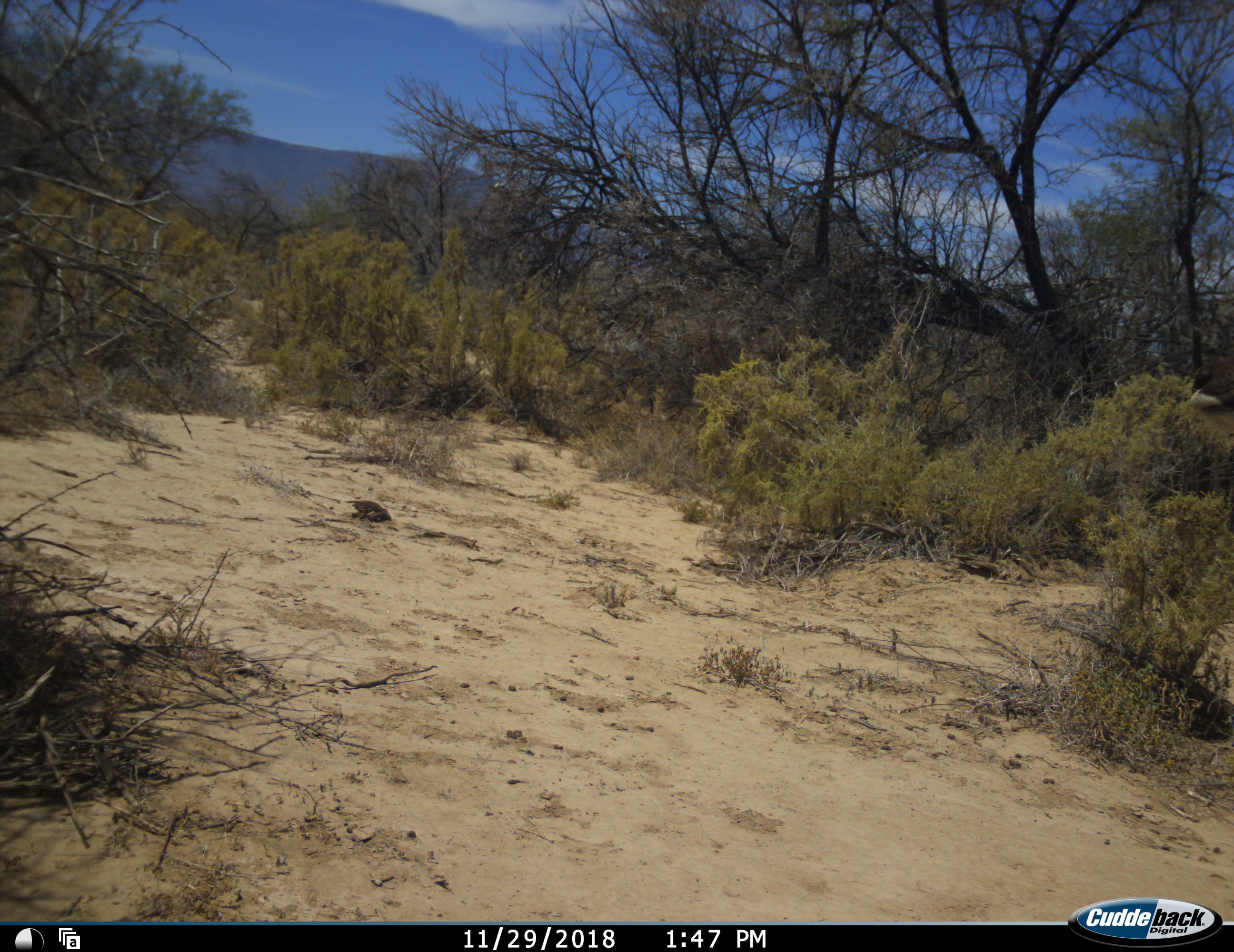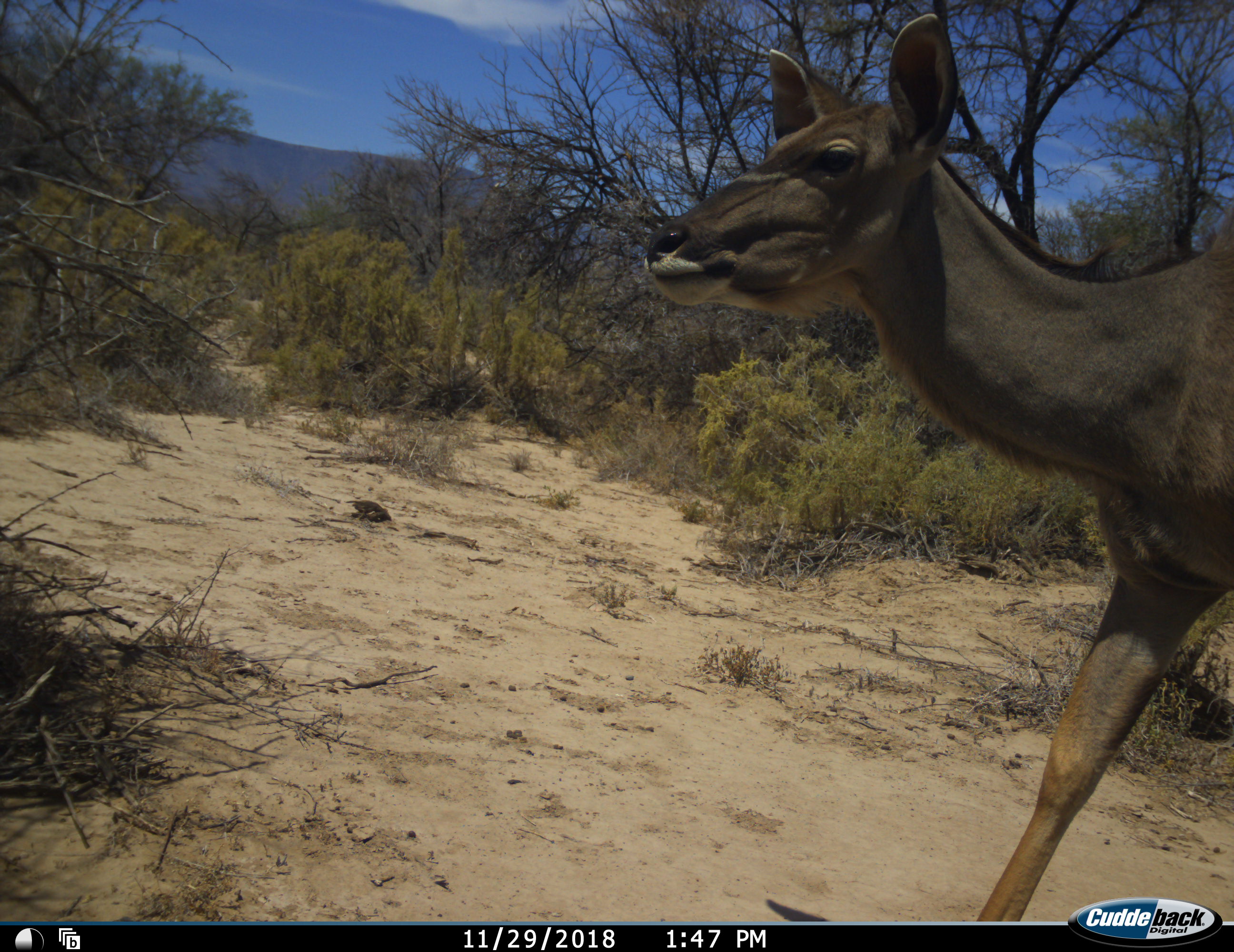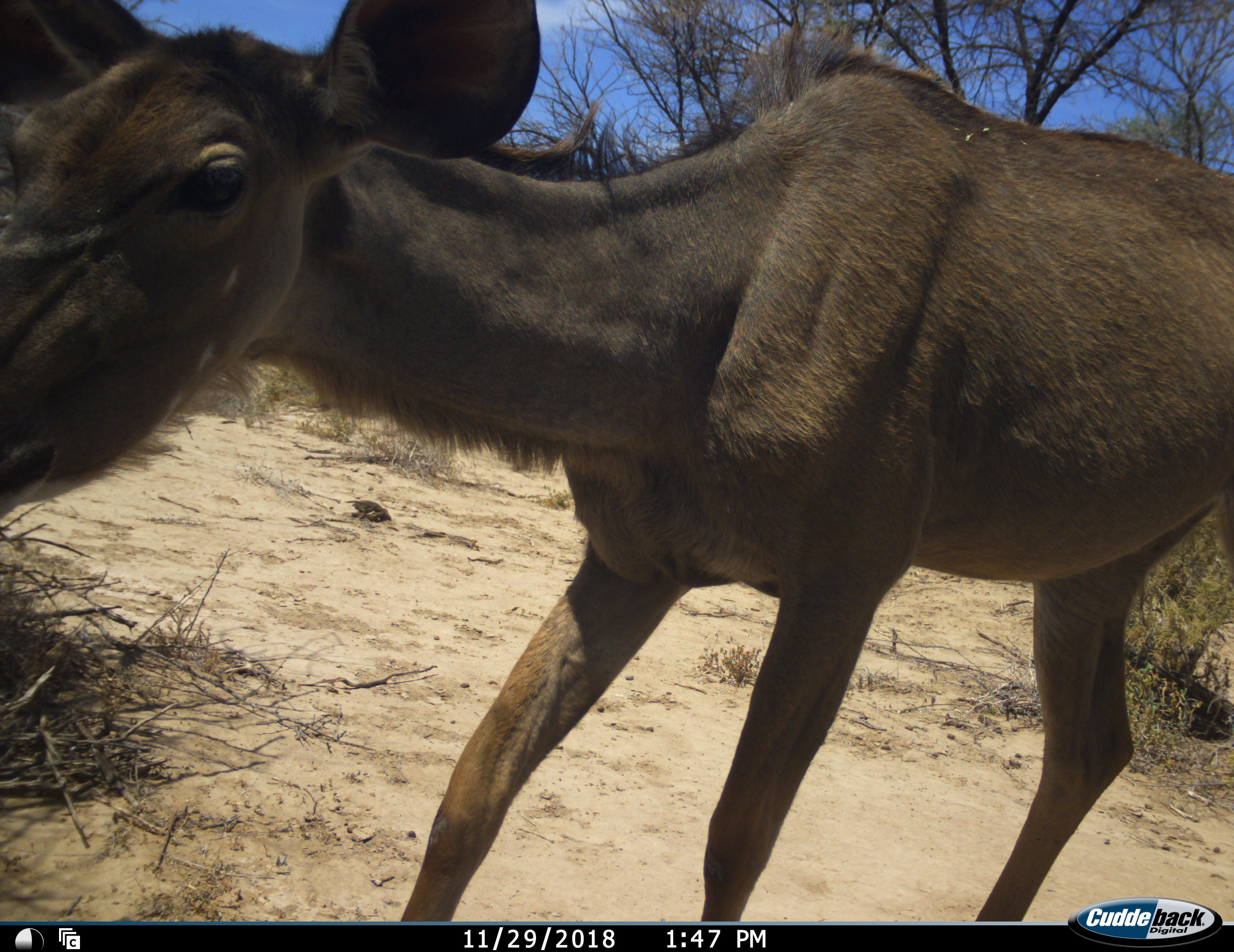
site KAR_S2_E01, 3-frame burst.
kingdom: Animalia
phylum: Chordata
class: Mammalia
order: Artiodactyla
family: Bovidae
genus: Tragelaphus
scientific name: Tragelaphus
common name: kudu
Kudu (Tragelaphus), count 1. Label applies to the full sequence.